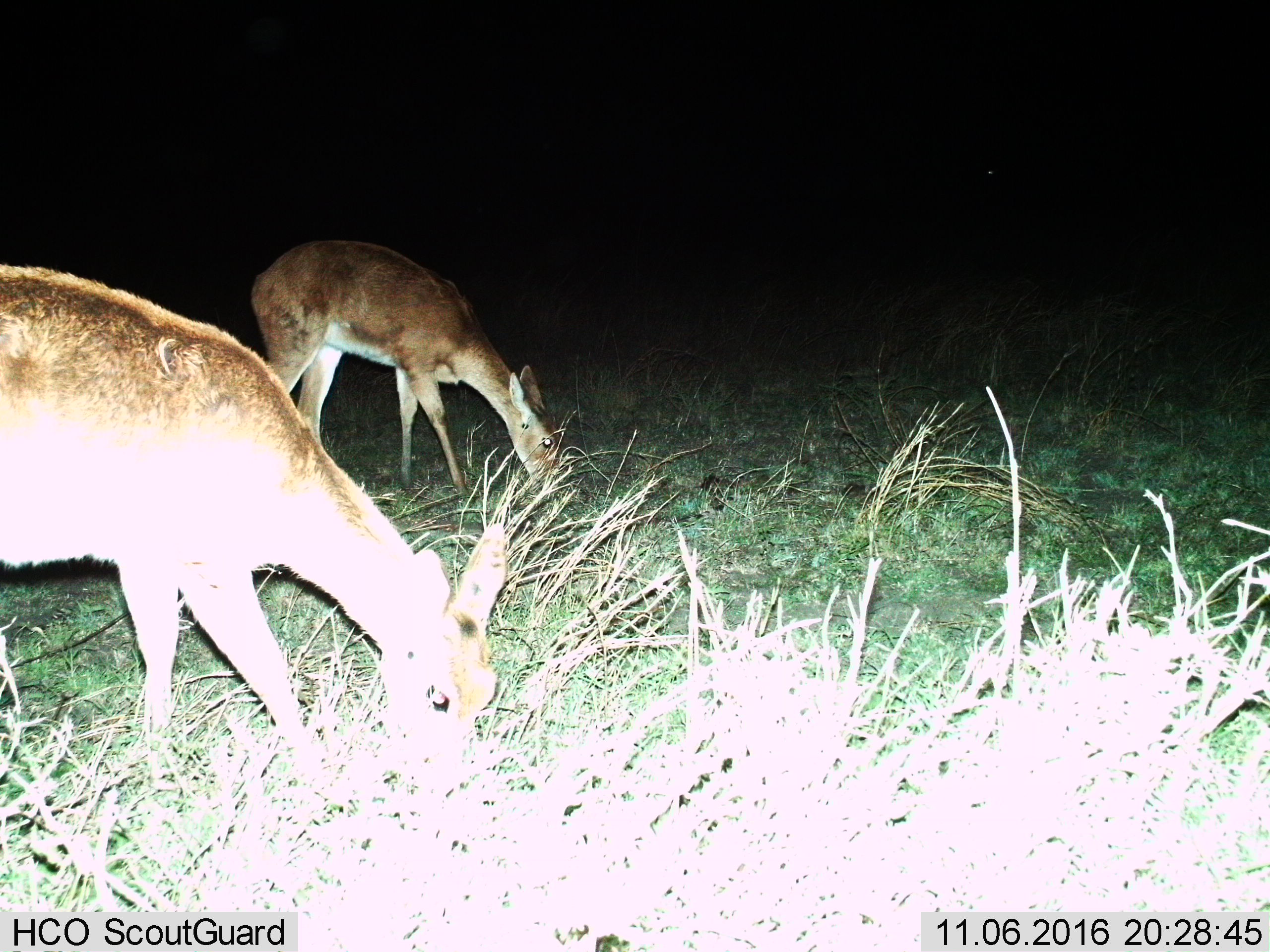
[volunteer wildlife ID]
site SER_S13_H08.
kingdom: Animalia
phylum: Chordata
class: Mammalia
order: Artiodactyla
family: Bovidae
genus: Redunca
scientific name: Redunca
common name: reedbuck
Reedbuck (Redunca), count 2. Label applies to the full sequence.